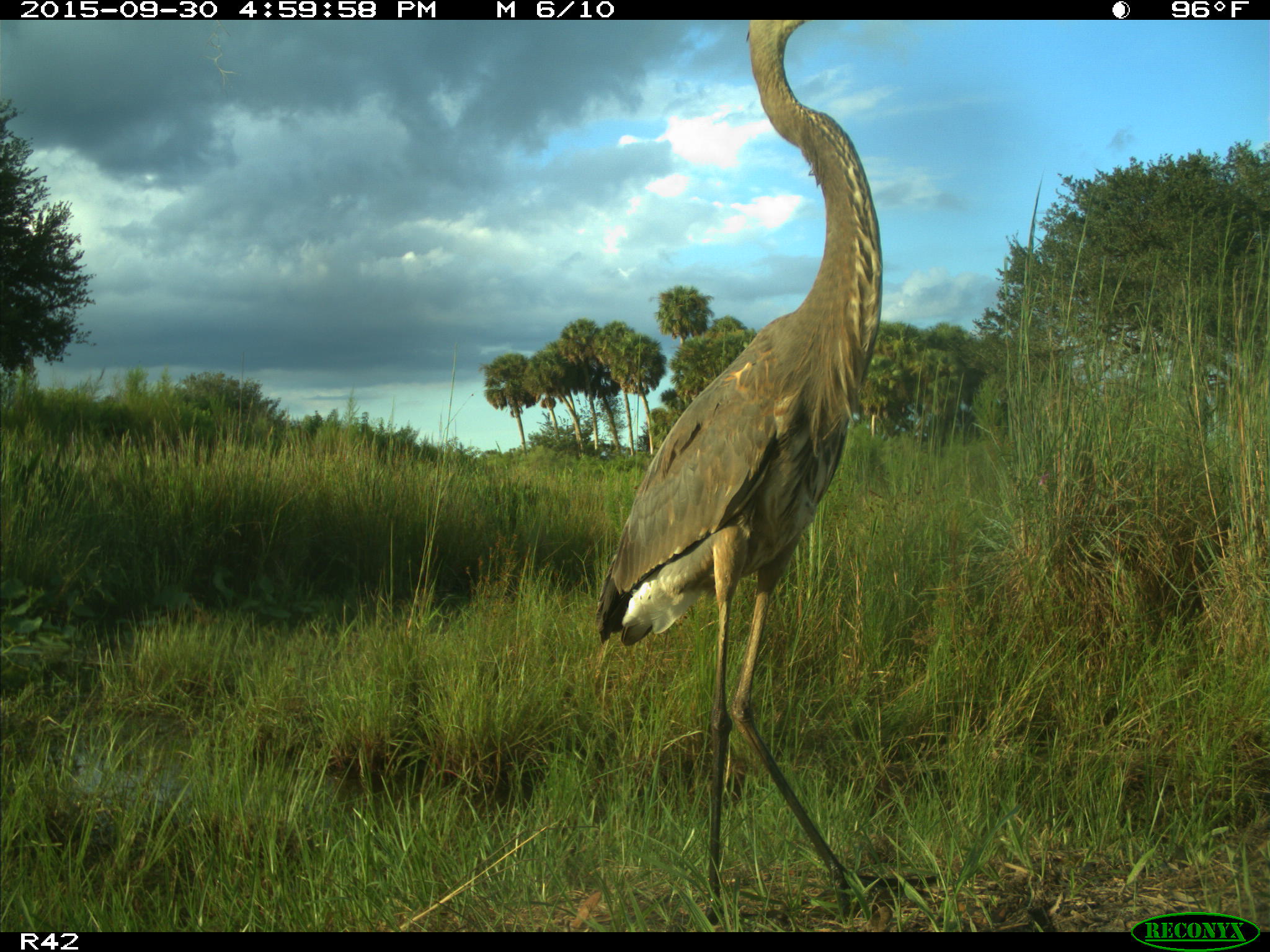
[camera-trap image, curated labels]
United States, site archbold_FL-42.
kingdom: Animalia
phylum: Chordata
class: Aves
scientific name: Aves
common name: birds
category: unidentified bird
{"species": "unidentified bird (birds) (Aves)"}